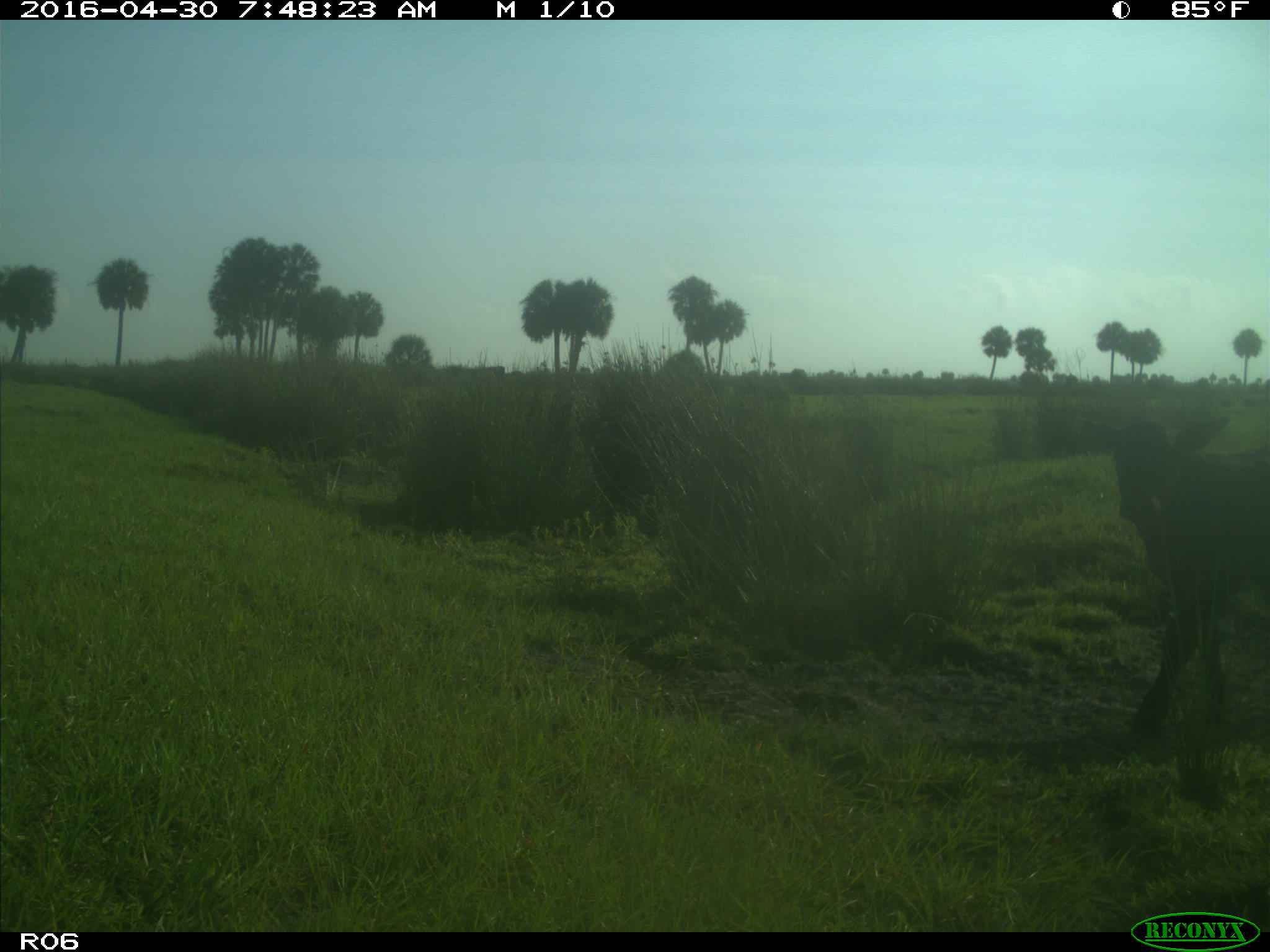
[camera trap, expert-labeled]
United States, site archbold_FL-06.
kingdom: Animalia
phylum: Chordata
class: Mammalia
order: Artiodactyla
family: Bovidae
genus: Bos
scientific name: Bos taurus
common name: domestic cow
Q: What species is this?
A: Bos taurus (domestic cow).